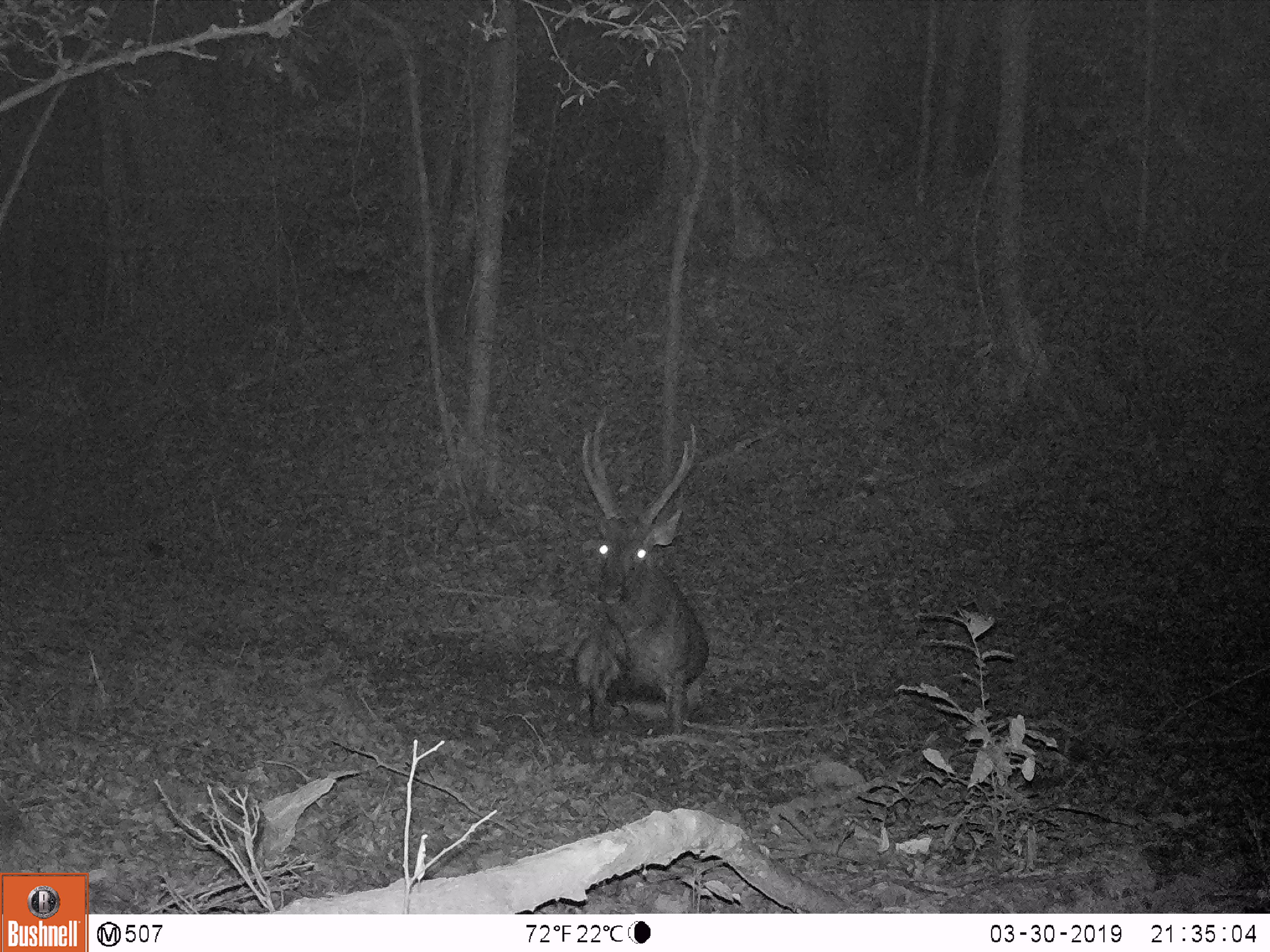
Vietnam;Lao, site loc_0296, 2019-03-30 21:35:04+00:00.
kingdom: Animalia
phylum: Chordata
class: Mammalia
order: Artiodactyla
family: Cervidae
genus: Rusa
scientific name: Rusa unicolor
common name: sambar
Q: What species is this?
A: Sambar (Rusa unicolor).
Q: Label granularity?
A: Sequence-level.